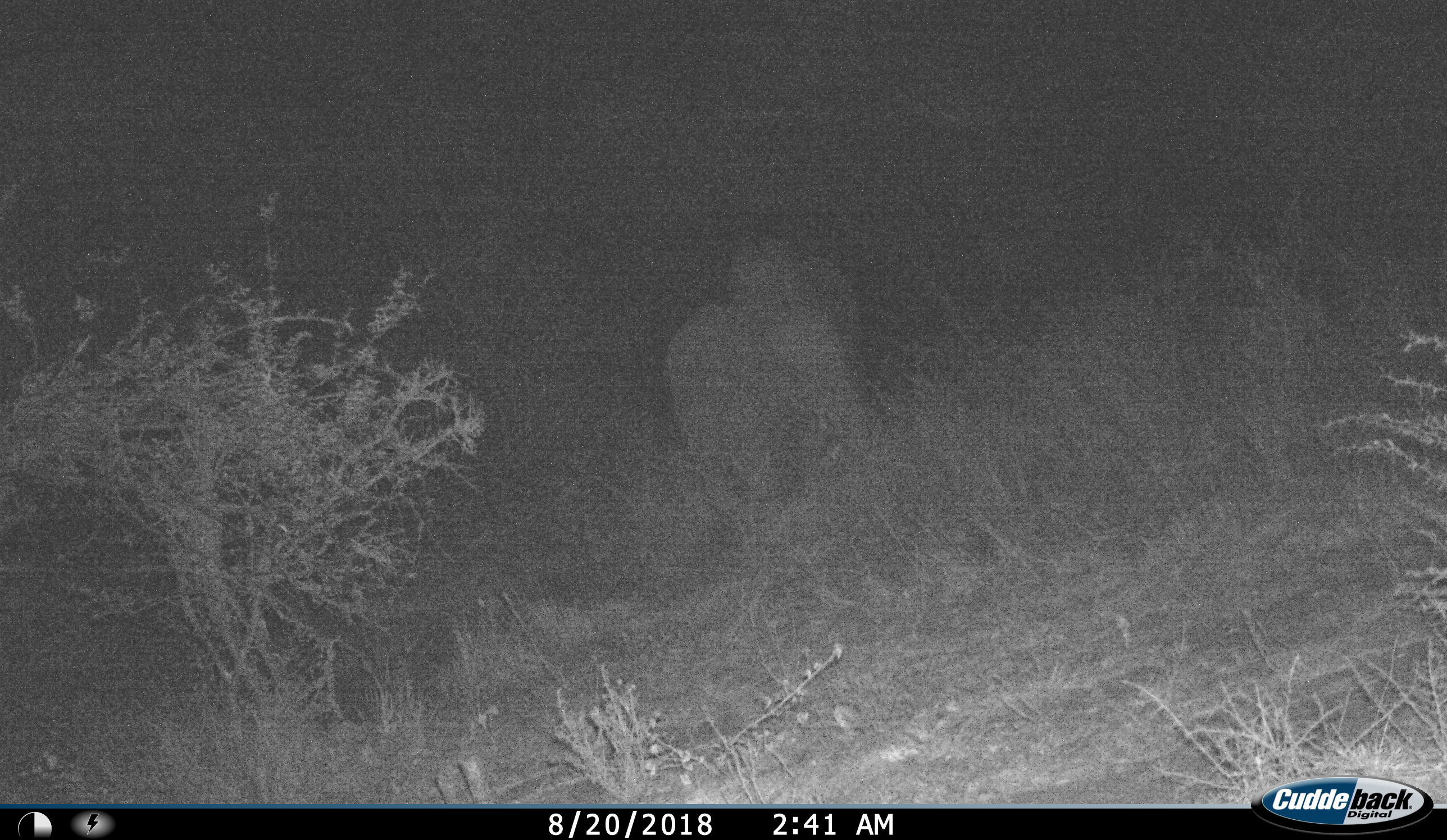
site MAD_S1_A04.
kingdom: Animalia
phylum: Chordata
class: Mammalia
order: Proboscidea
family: Elephantidae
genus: Loxodonta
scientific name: Loxodonta africana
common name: african bush elephant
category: elephant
Elephant (african bush elephant) (Loxodonta africana), count 2. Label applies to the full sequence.